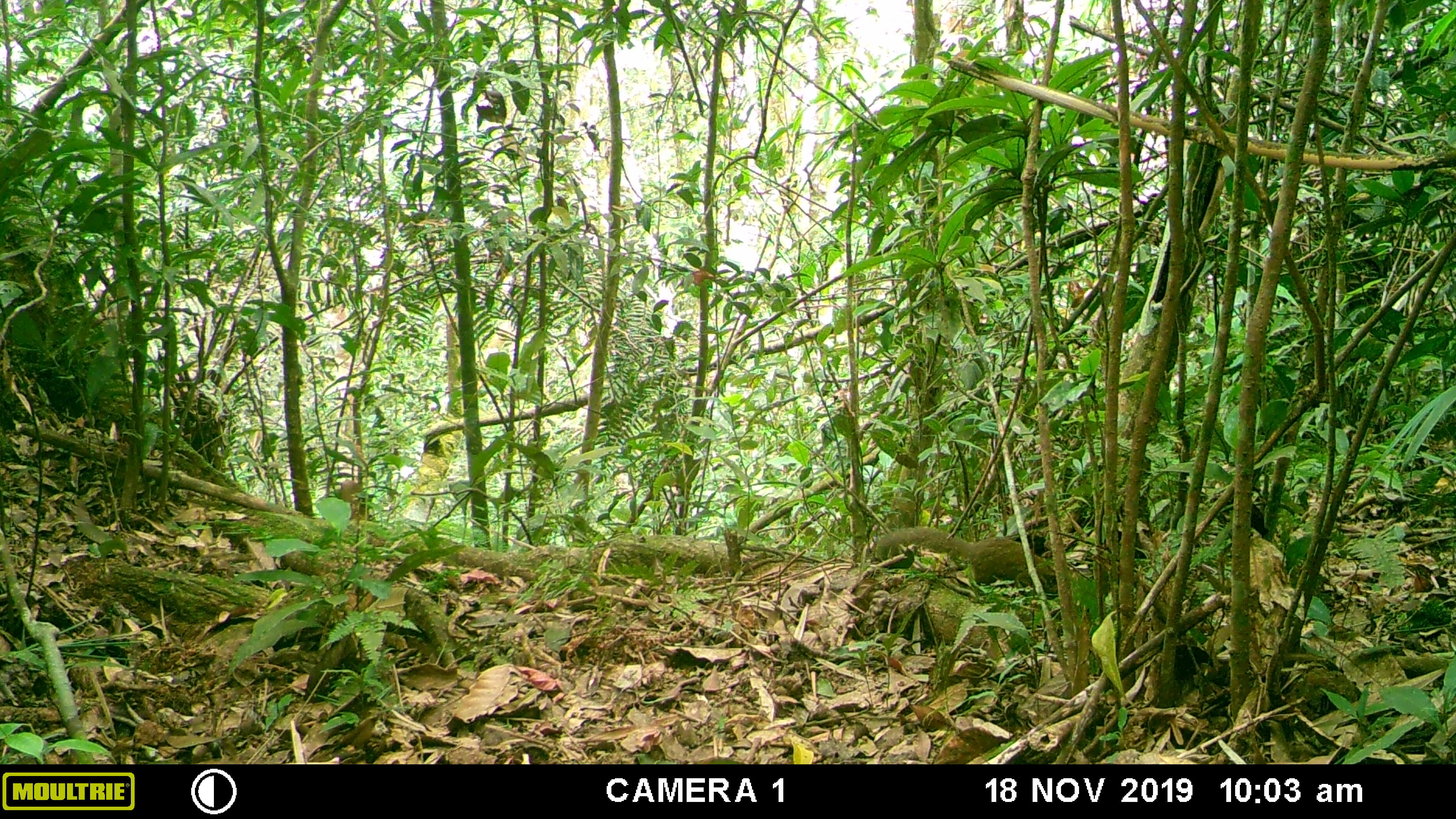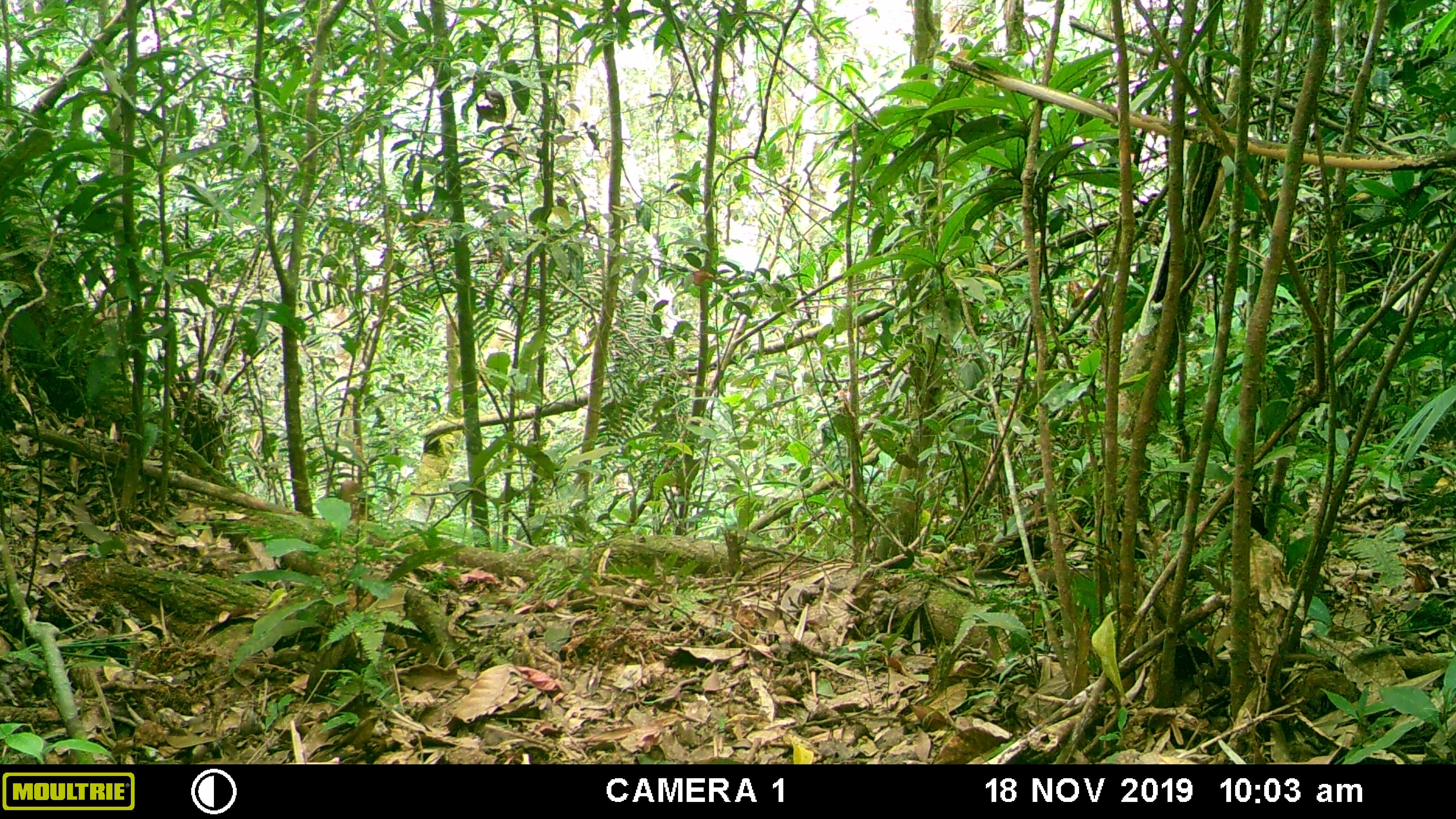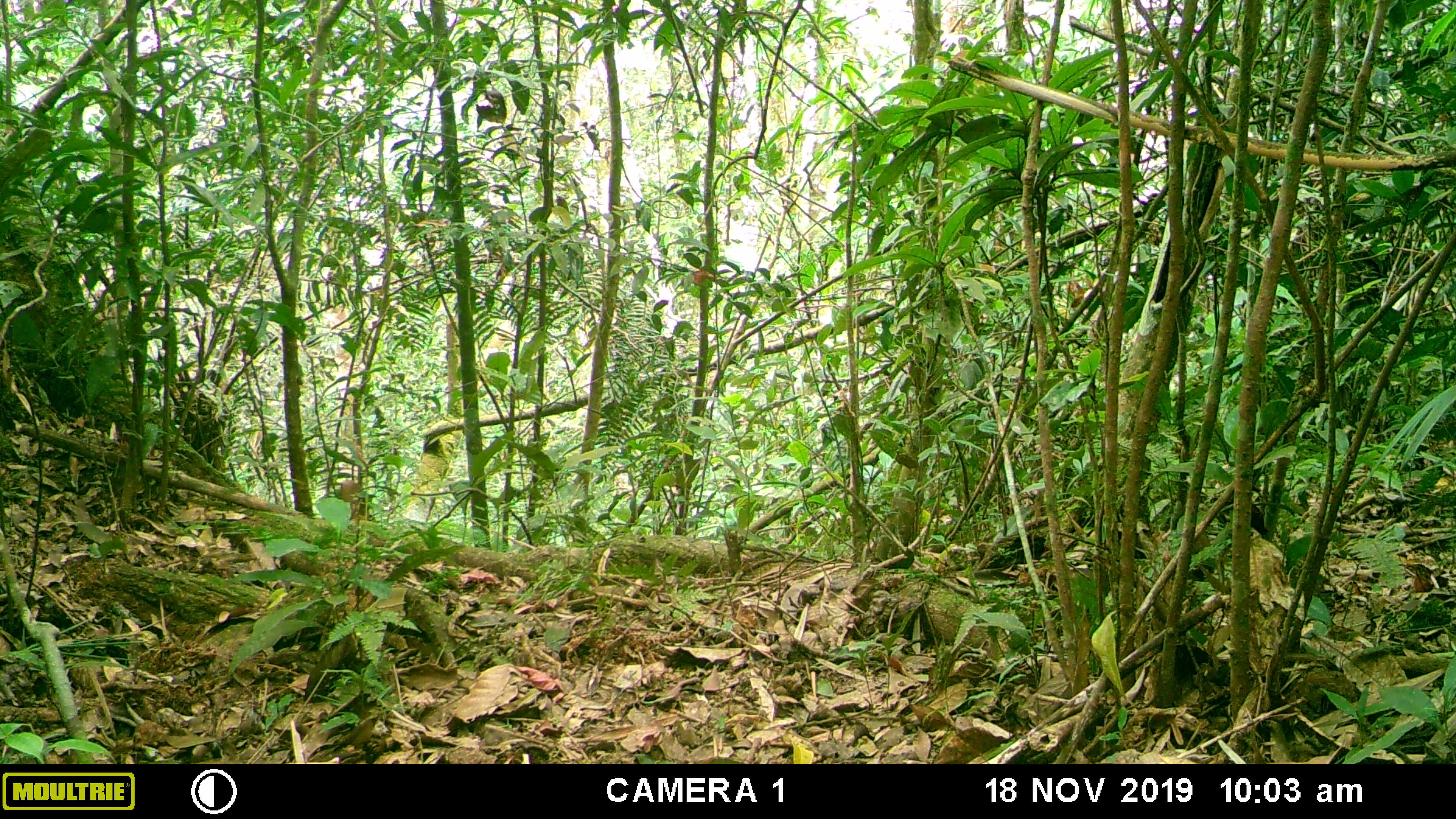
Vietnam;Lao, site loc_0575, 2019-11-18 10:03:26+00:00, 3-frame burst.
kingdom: Animalia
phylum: Chordata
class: Mammalia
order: Scandentia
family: Tupaiidae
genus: Tupaia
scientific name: Tupaia belangeri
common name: northern treeshrew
Northern treeshrew (Tupaia belangeri). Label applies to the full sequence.